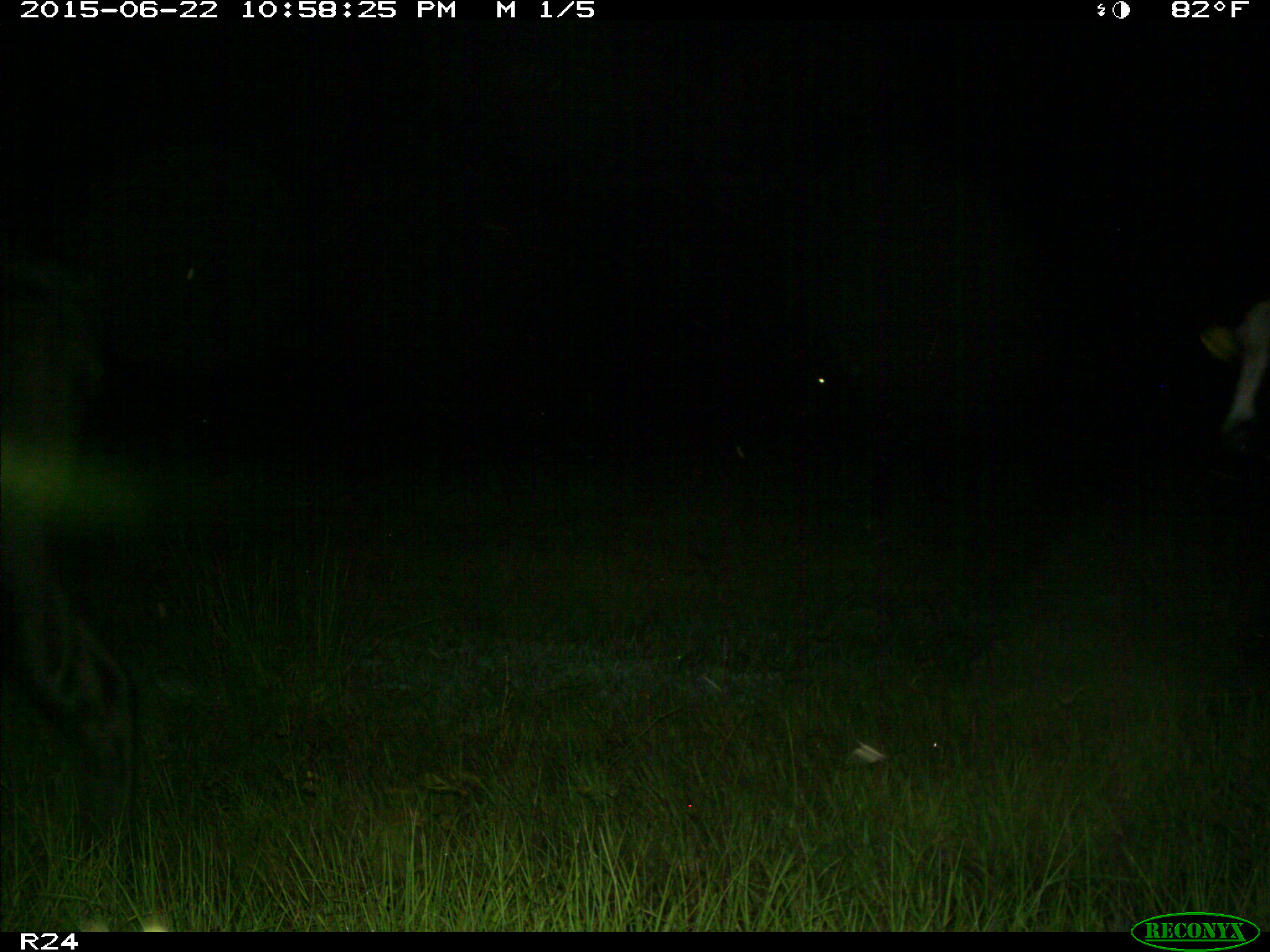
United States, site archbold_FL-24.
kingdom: Animalia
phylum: Chordata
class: Mammalia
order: Artiodactyla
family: Bovidae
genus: Bos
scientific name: Bos taurus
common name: domestic cow